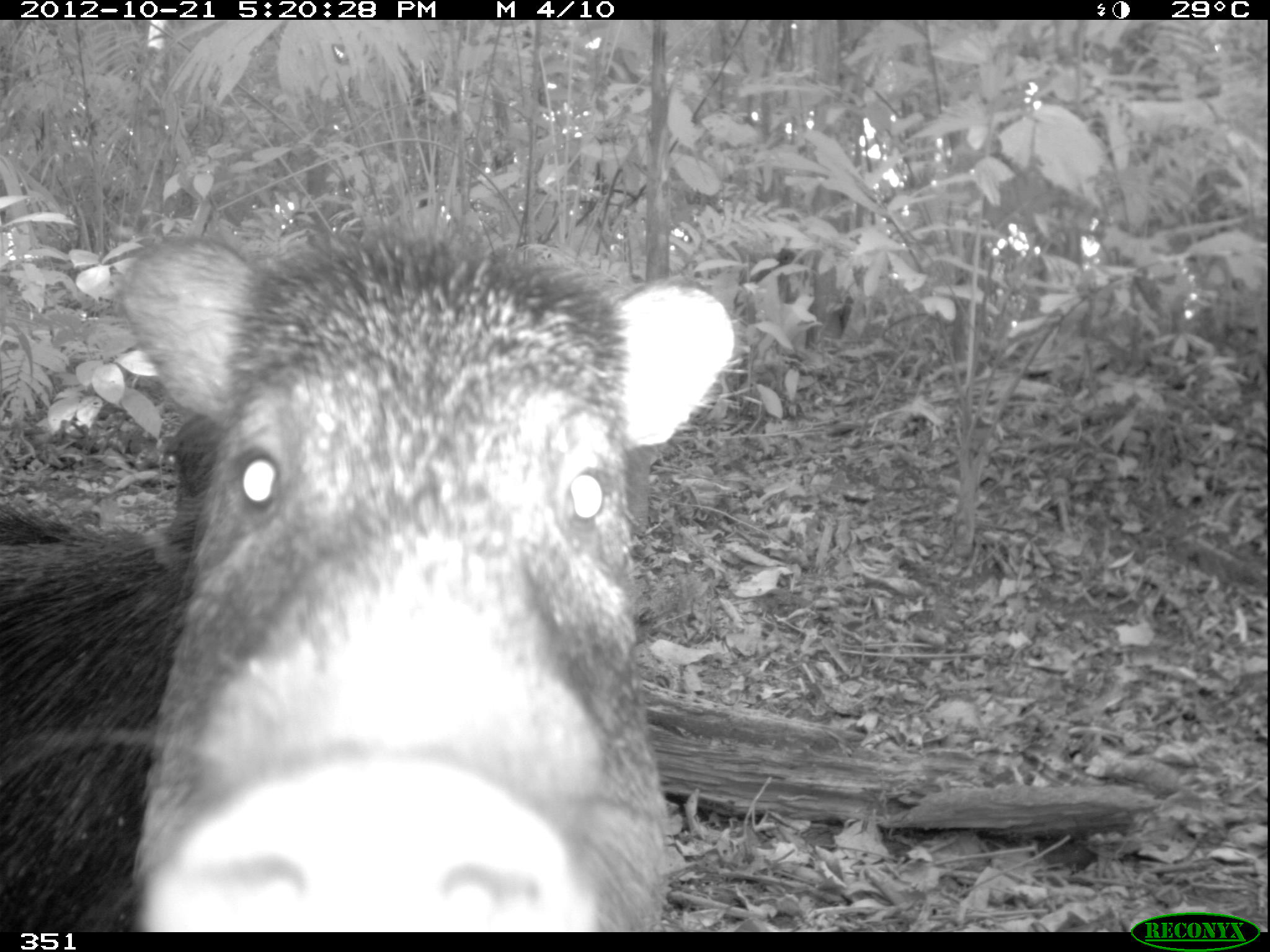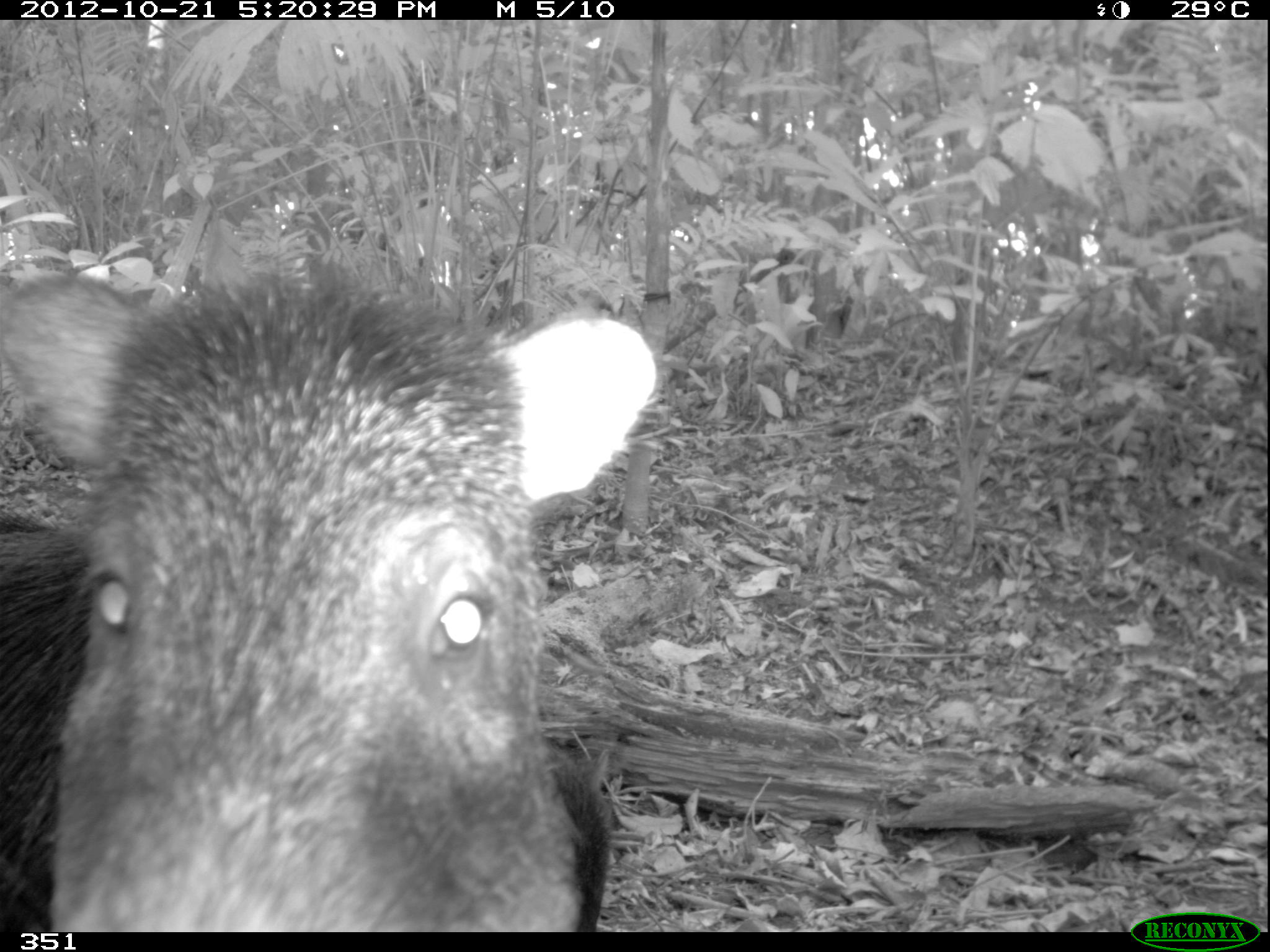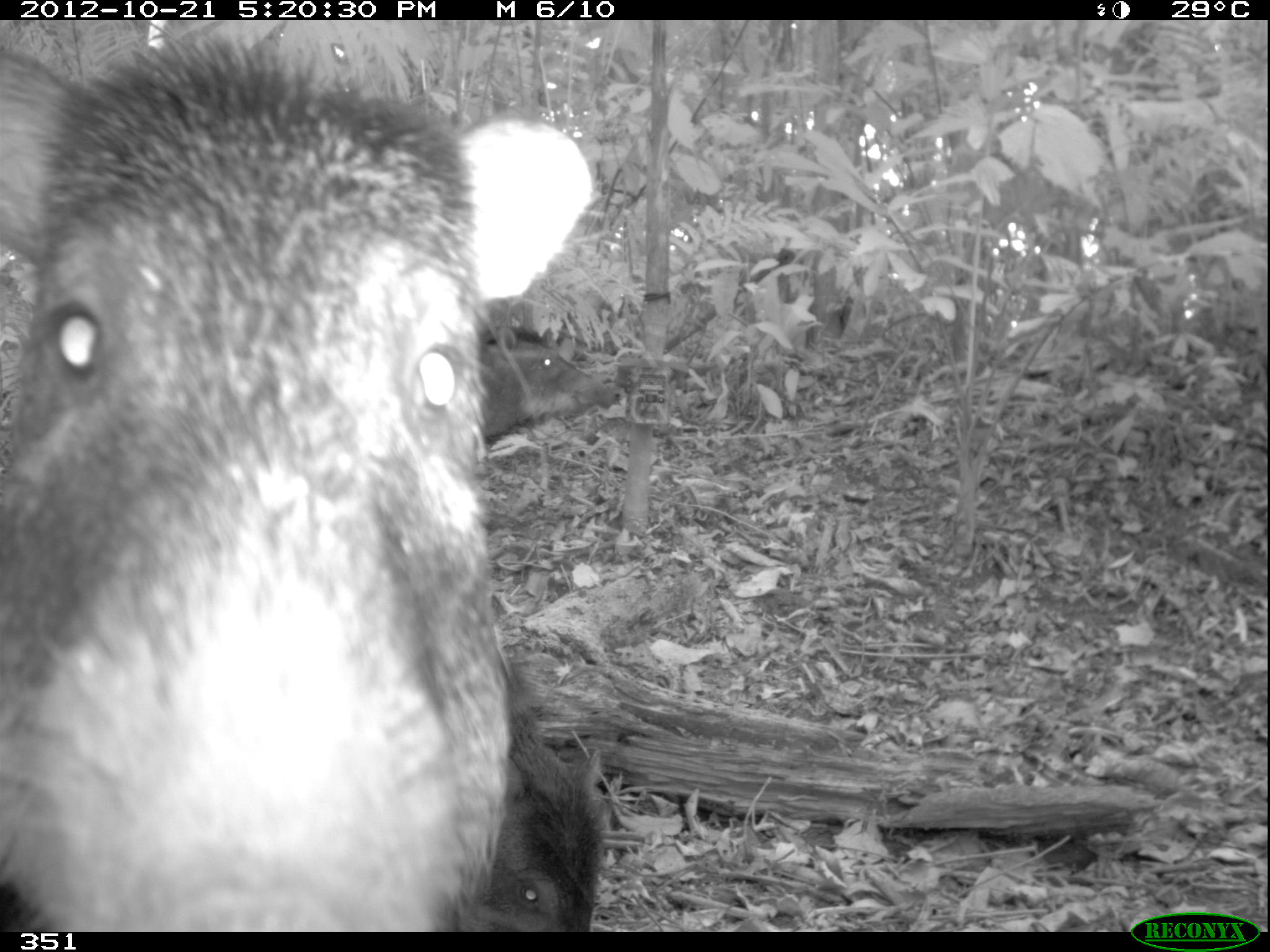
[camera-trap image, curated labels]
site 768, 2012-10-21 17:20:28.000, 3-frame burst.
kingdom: Animalia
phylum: Chordata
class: Mammalia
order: Artiodactyla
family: Tayassuidae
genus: Tayassu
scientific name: Tayassu pecari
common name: white-lipped peccary